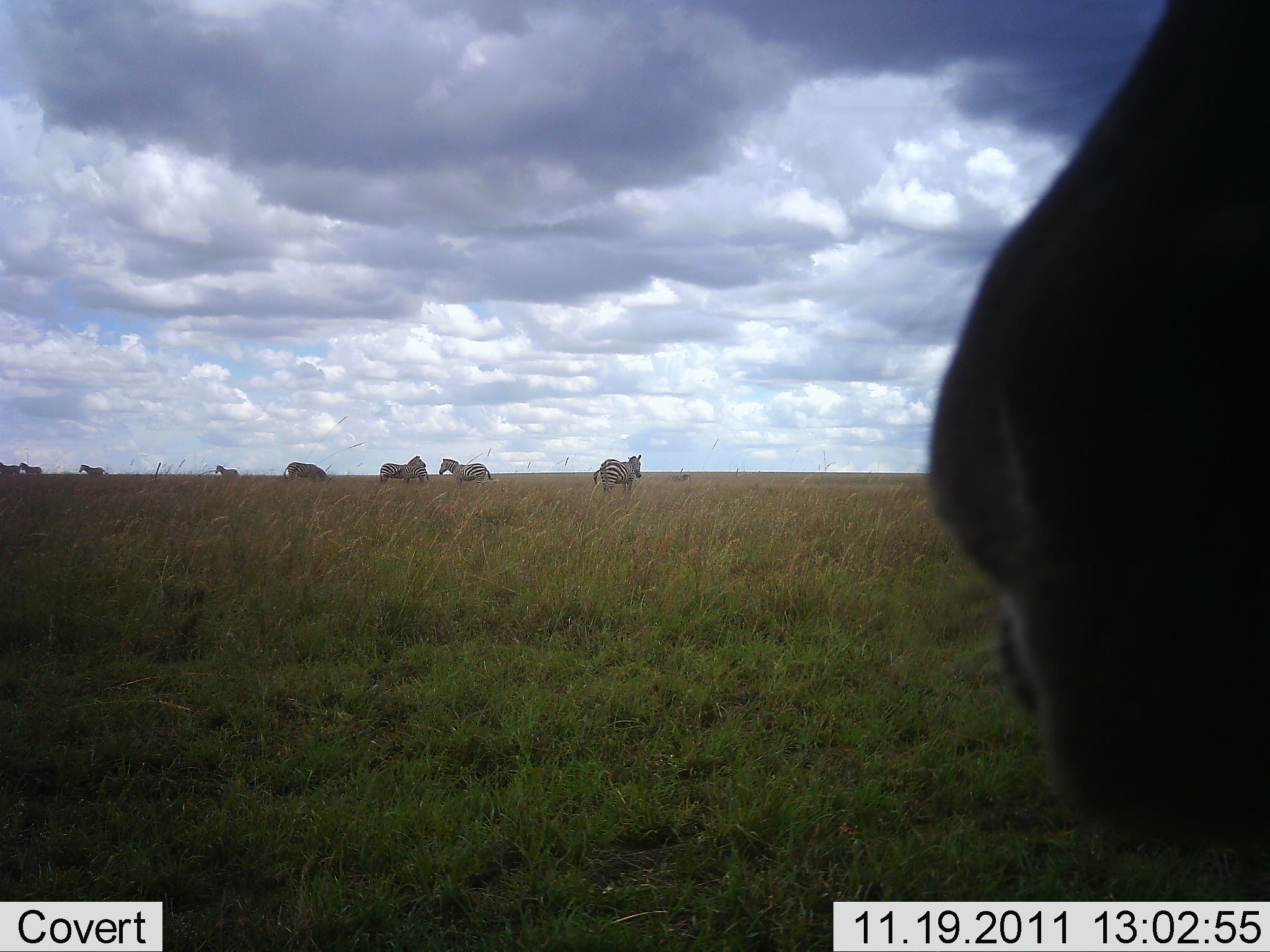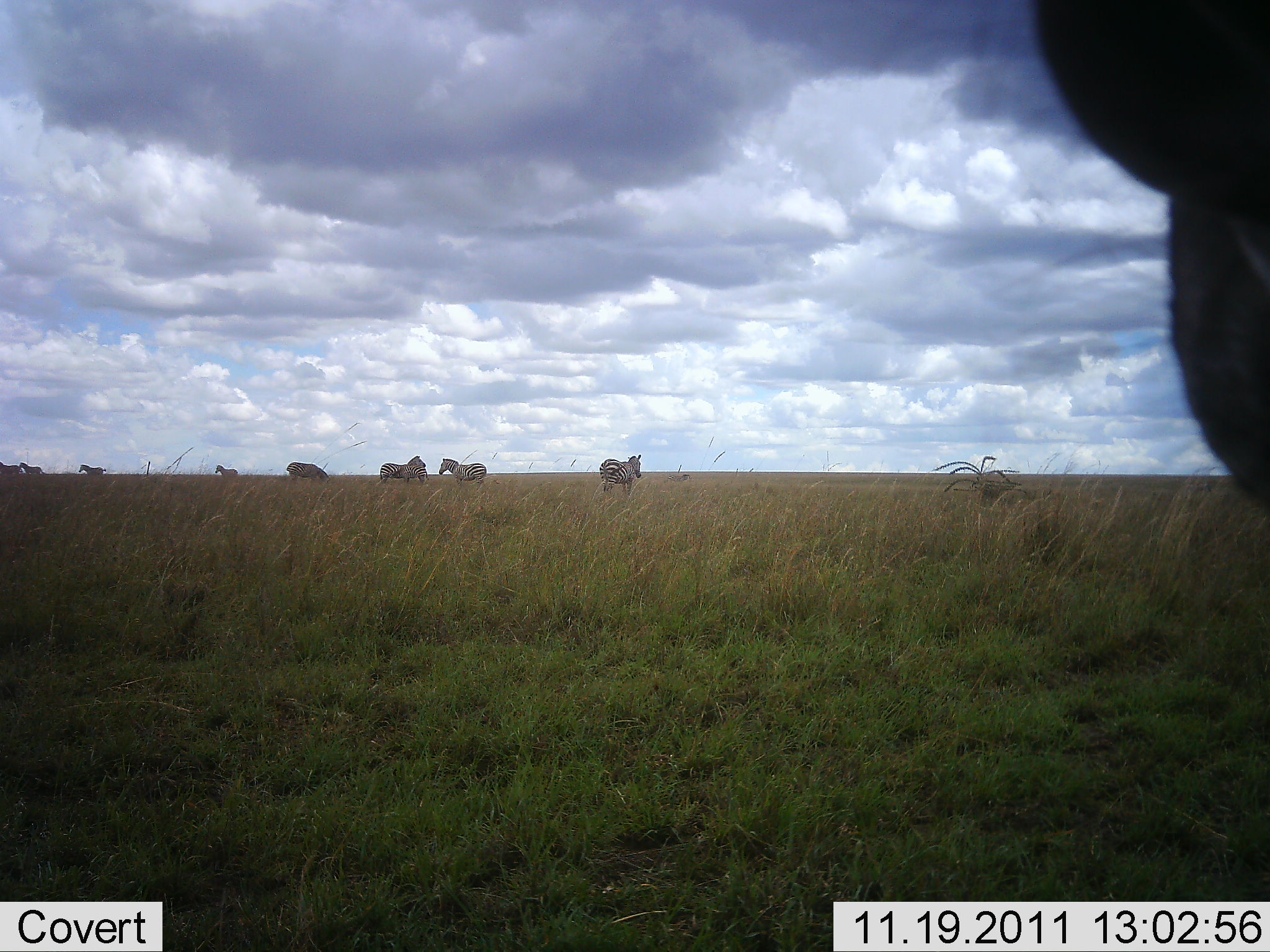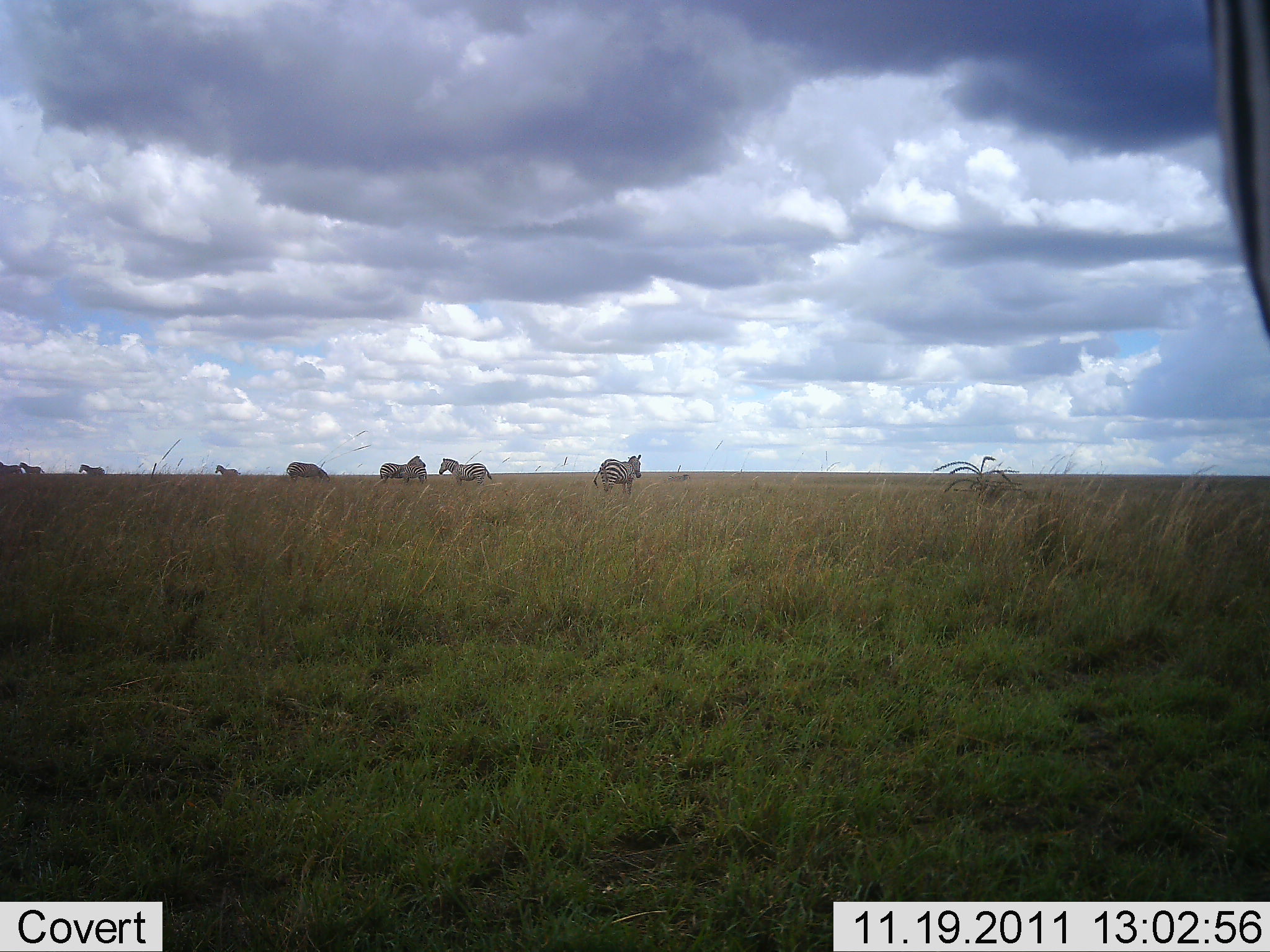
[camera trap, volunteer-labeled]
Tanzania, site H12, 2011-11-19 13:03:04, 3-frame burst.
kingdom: Animalia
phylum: Chordata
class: Mammalia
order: Perissodactyla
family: Equidae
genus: Equus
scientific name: Equus quagga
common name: plains zebra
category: zebra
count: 9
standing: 69%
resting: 8%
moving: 31%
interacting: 0%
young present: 0%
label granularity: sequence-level